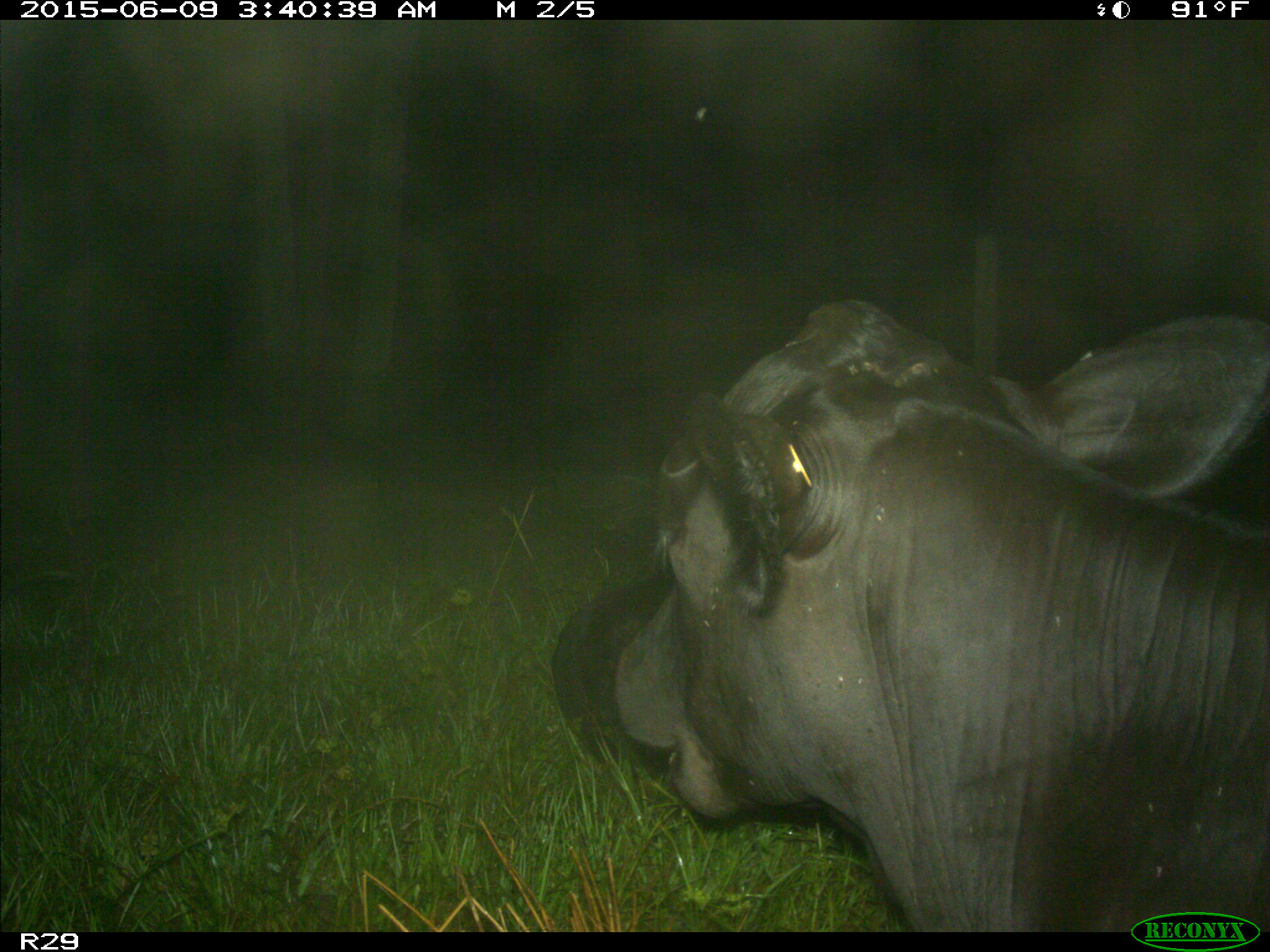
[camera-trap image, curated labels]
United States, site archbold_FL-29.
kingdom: Animalia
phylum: Chordata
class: Mammalia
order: Artiodactyla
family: Bovidae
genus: Bos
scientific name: Bos taurus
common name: domestic cow